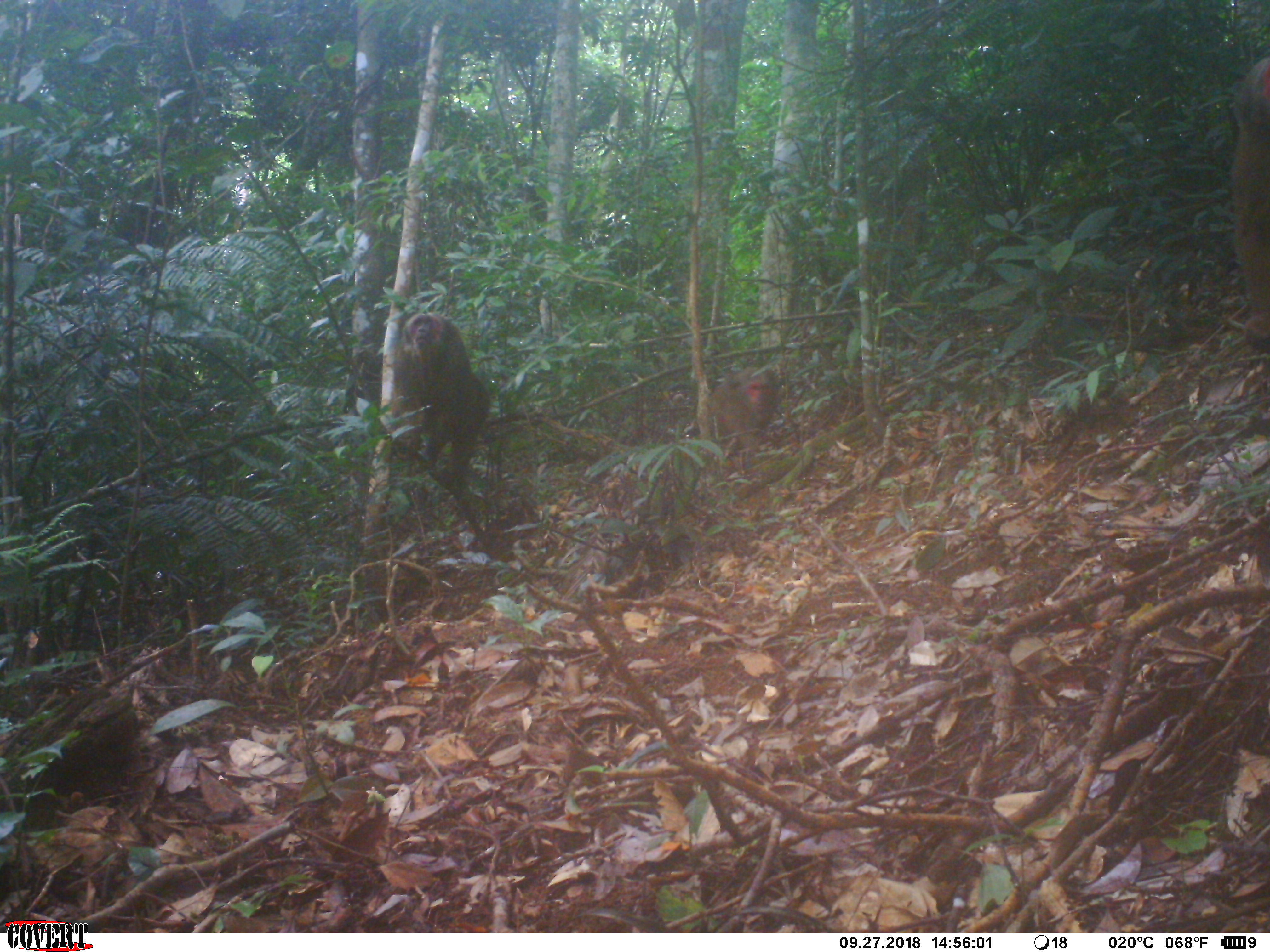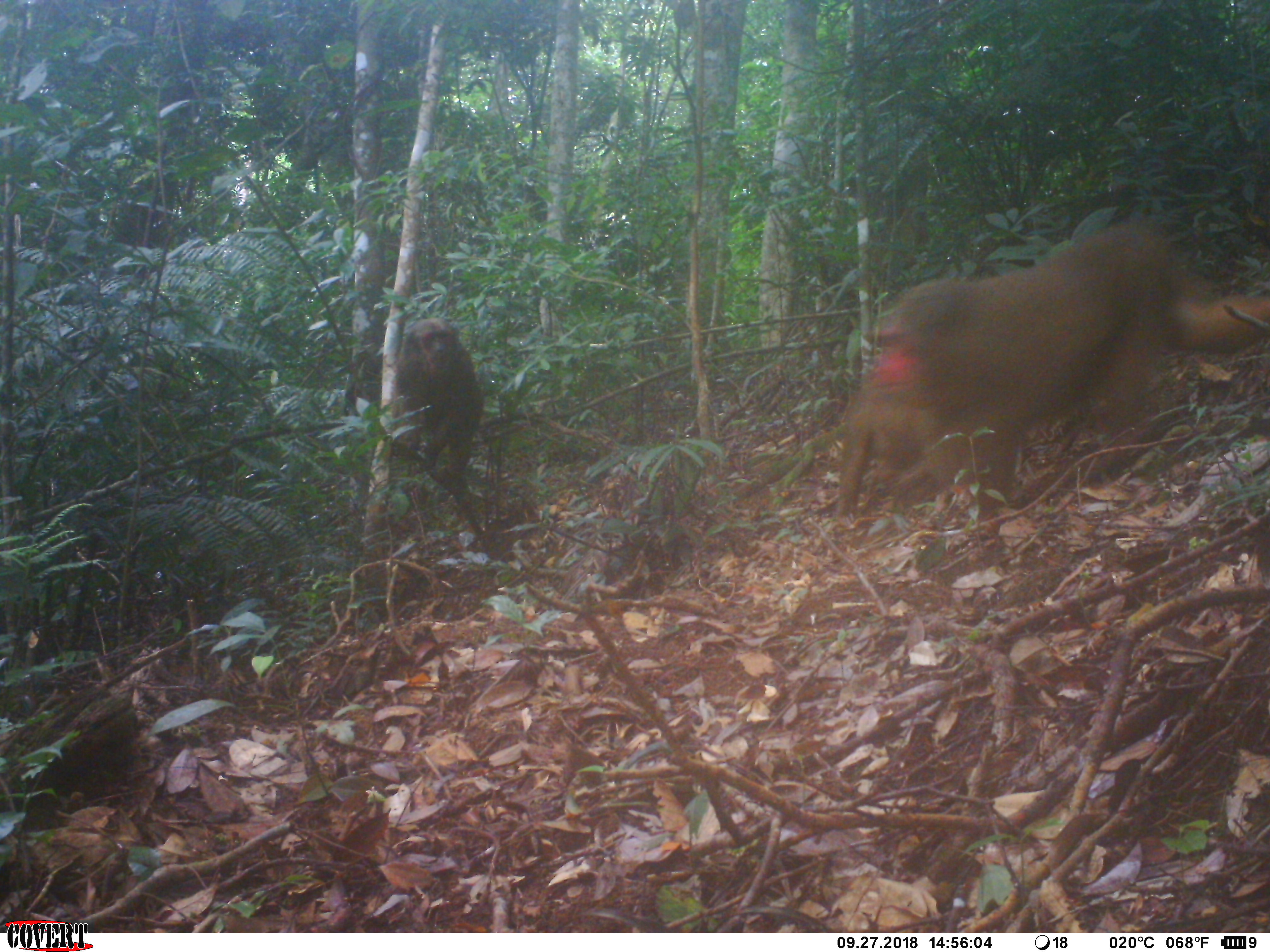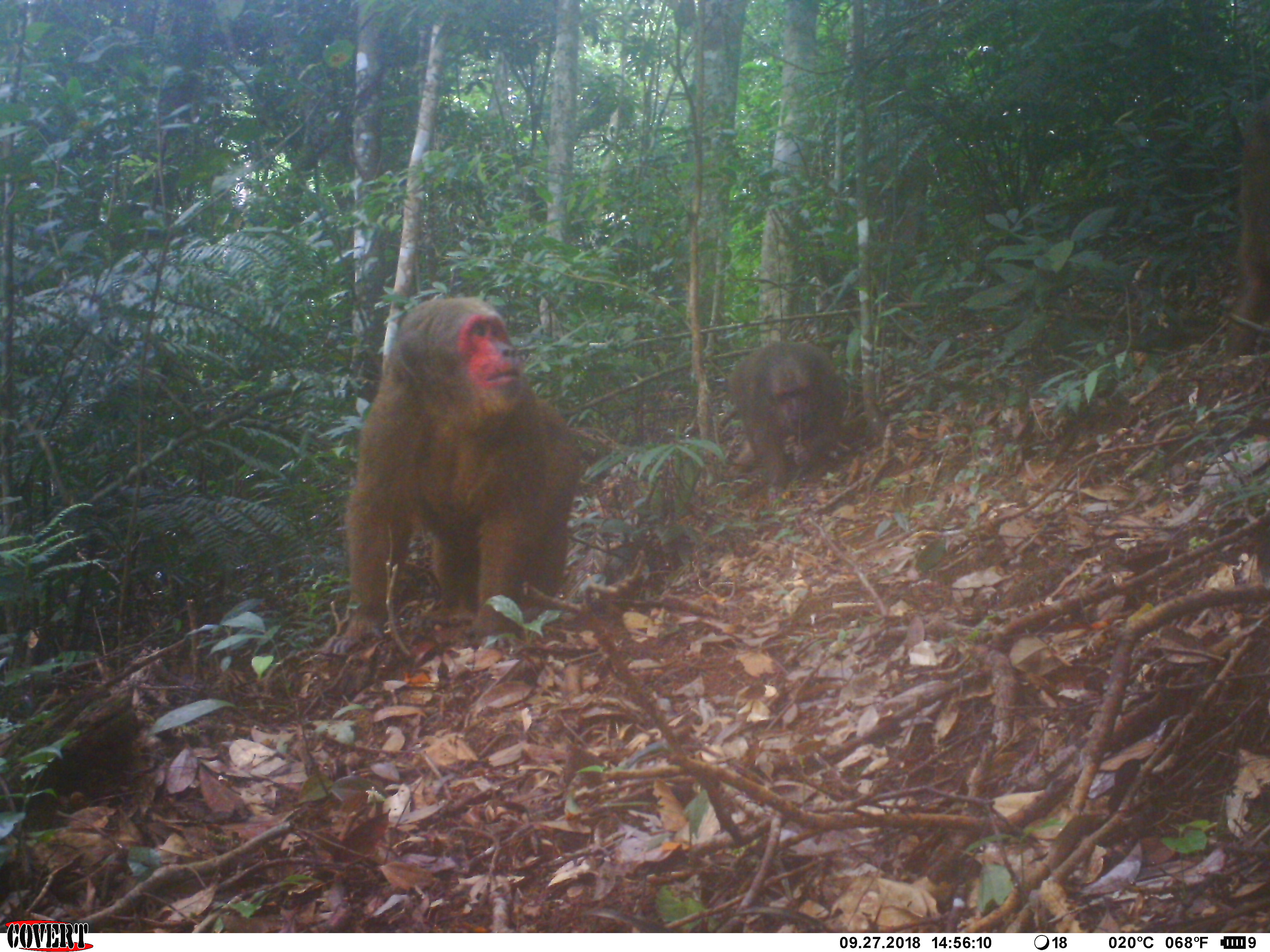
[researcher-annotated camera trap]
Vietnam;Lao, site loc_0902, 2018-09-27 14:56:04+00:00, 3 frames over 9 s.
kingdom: Animalia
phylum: Chordata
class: Mammalia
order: Primates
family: Cercopithecidae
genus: Macaca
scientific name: Macaca arctoides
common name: stump-tailed macaque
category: stump tailed macaque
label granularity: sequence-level